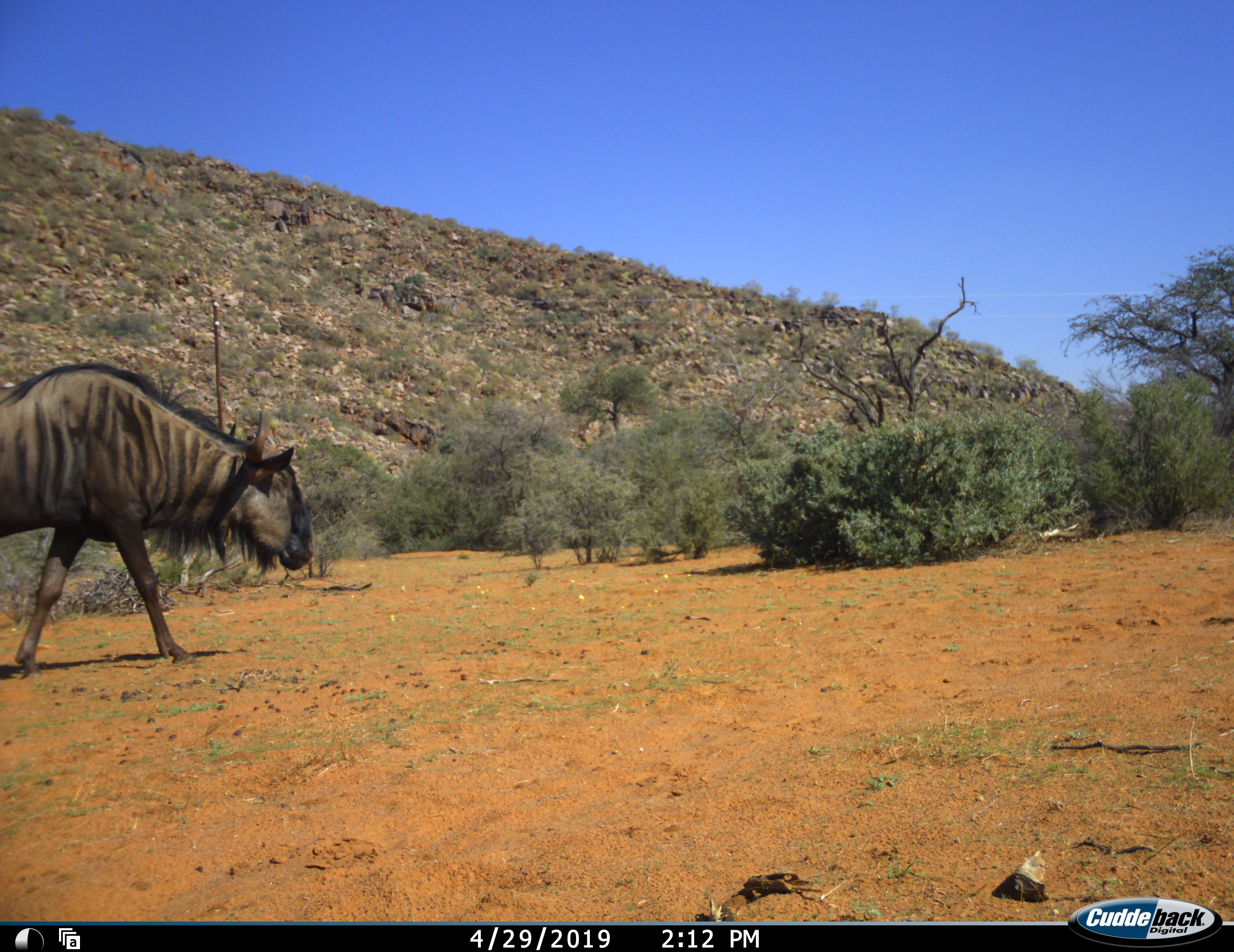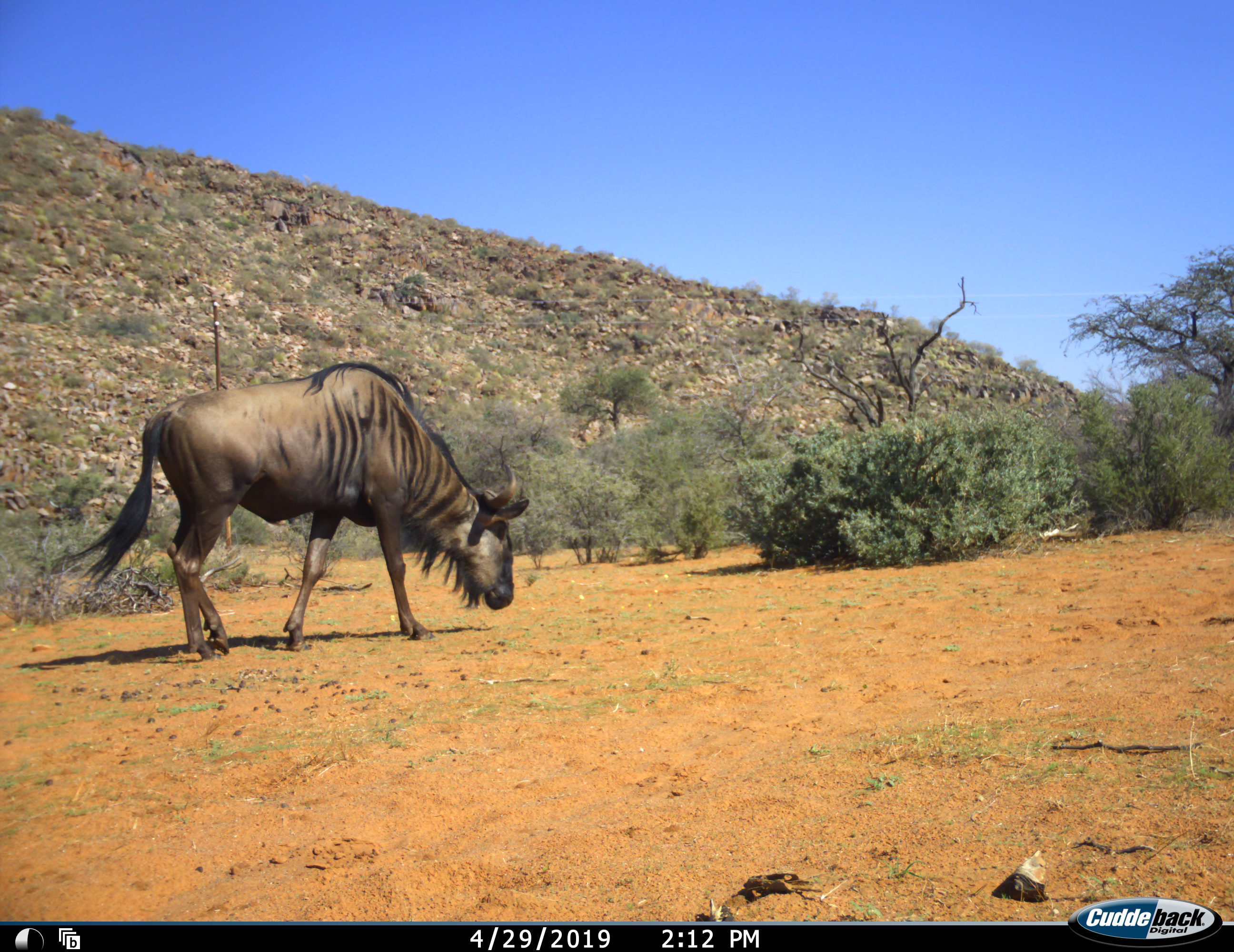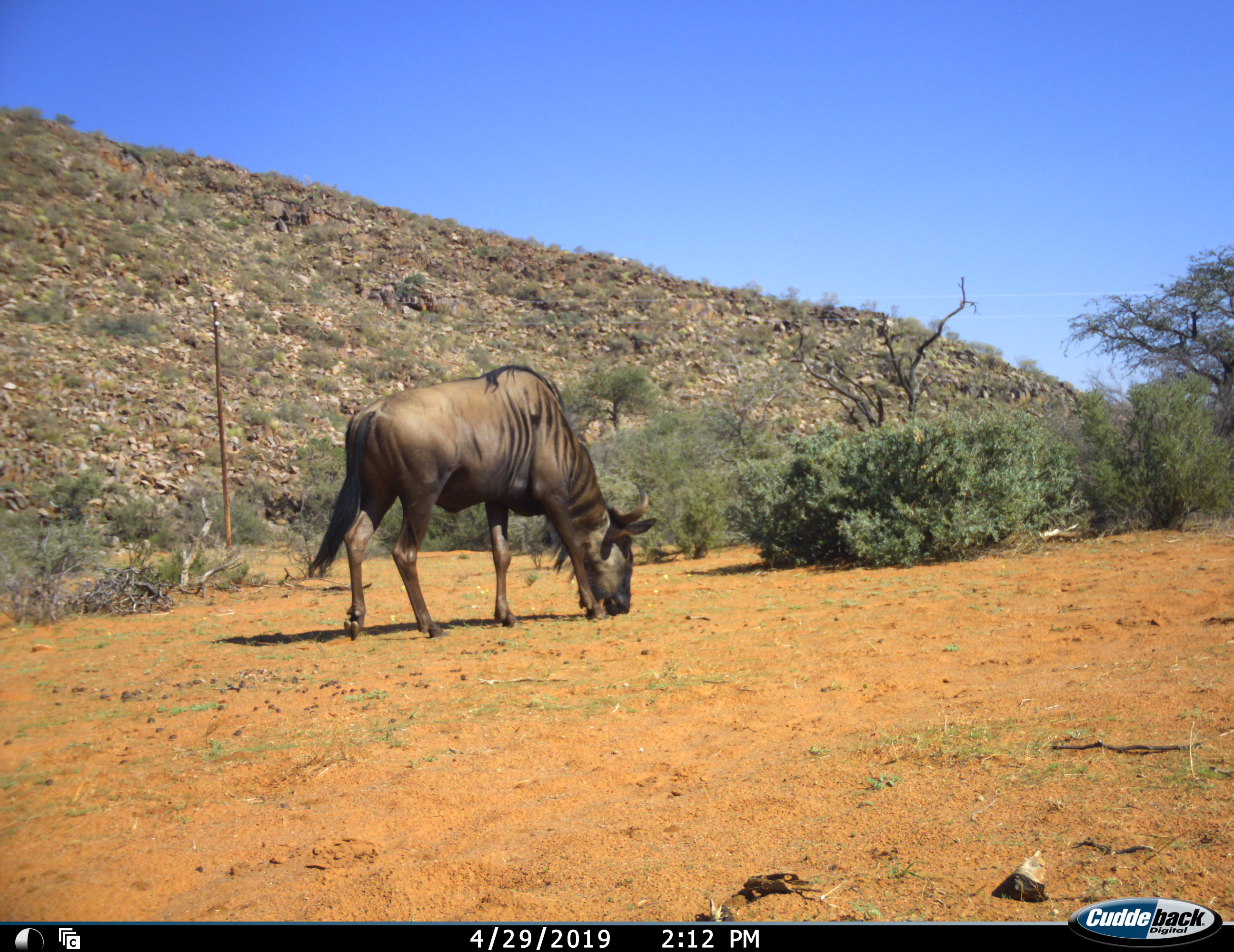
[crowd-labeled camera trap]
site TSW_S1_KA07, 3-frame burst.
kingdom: Animalia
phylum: Chordata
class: Mammalia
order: Artiodactyla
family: Bovidae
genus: Connochaetes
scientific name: Connochaetes taurinus taurinus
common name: blue wildebeest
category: wildebeestblue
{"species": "wildebeestblue (blue wildebeest) (Connochaetes taurinus taurinus)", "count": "1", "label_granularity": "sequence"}